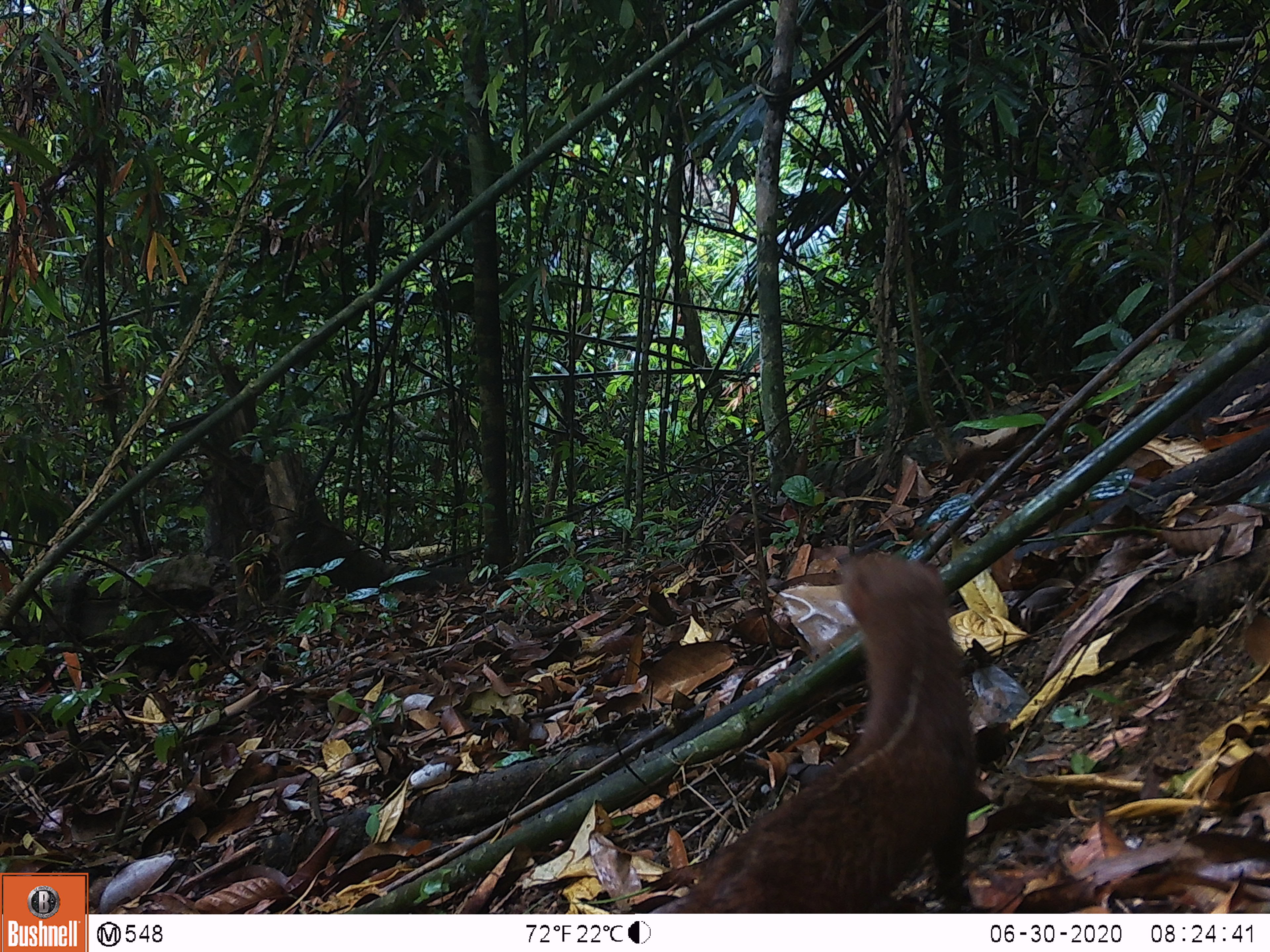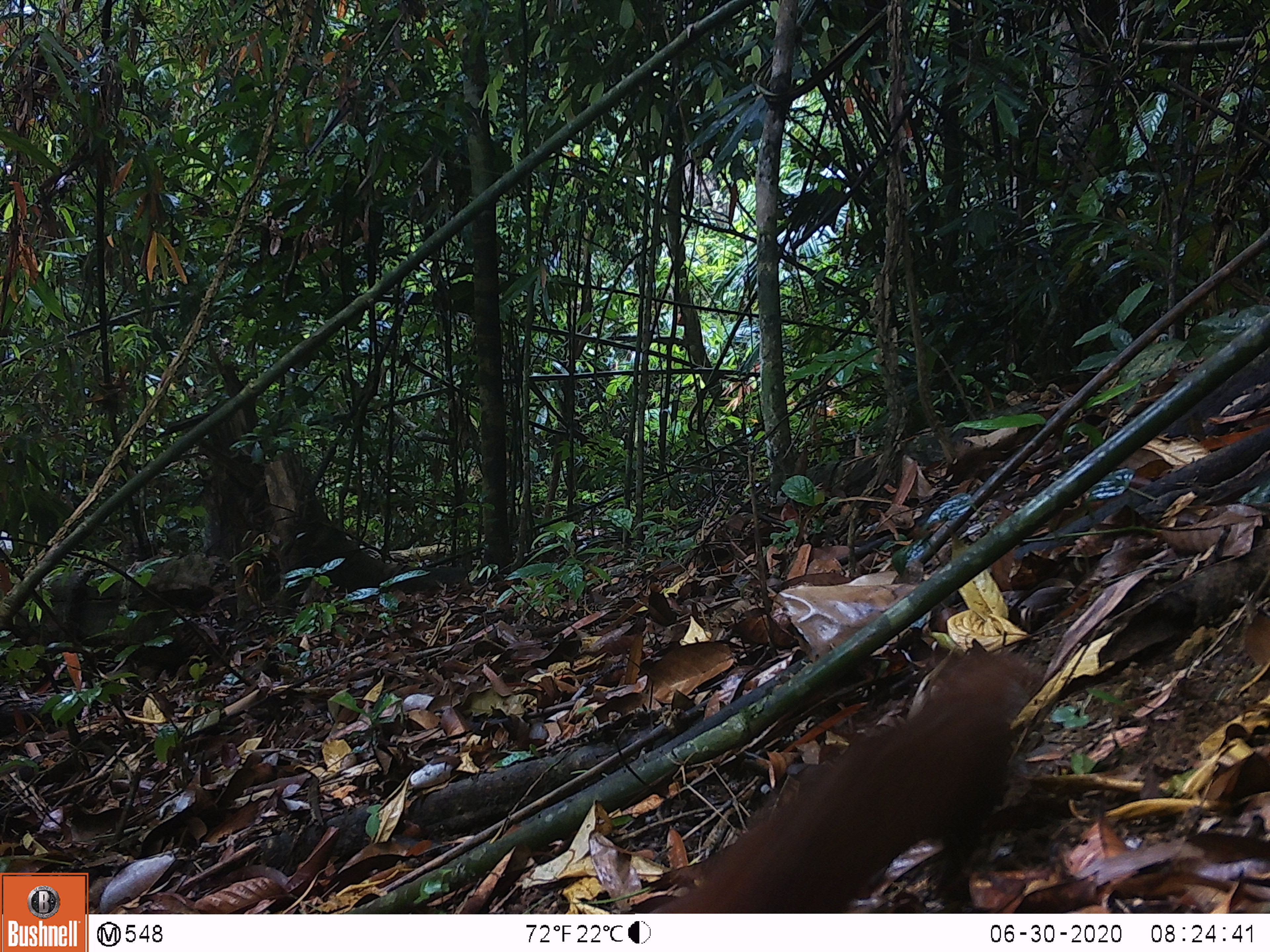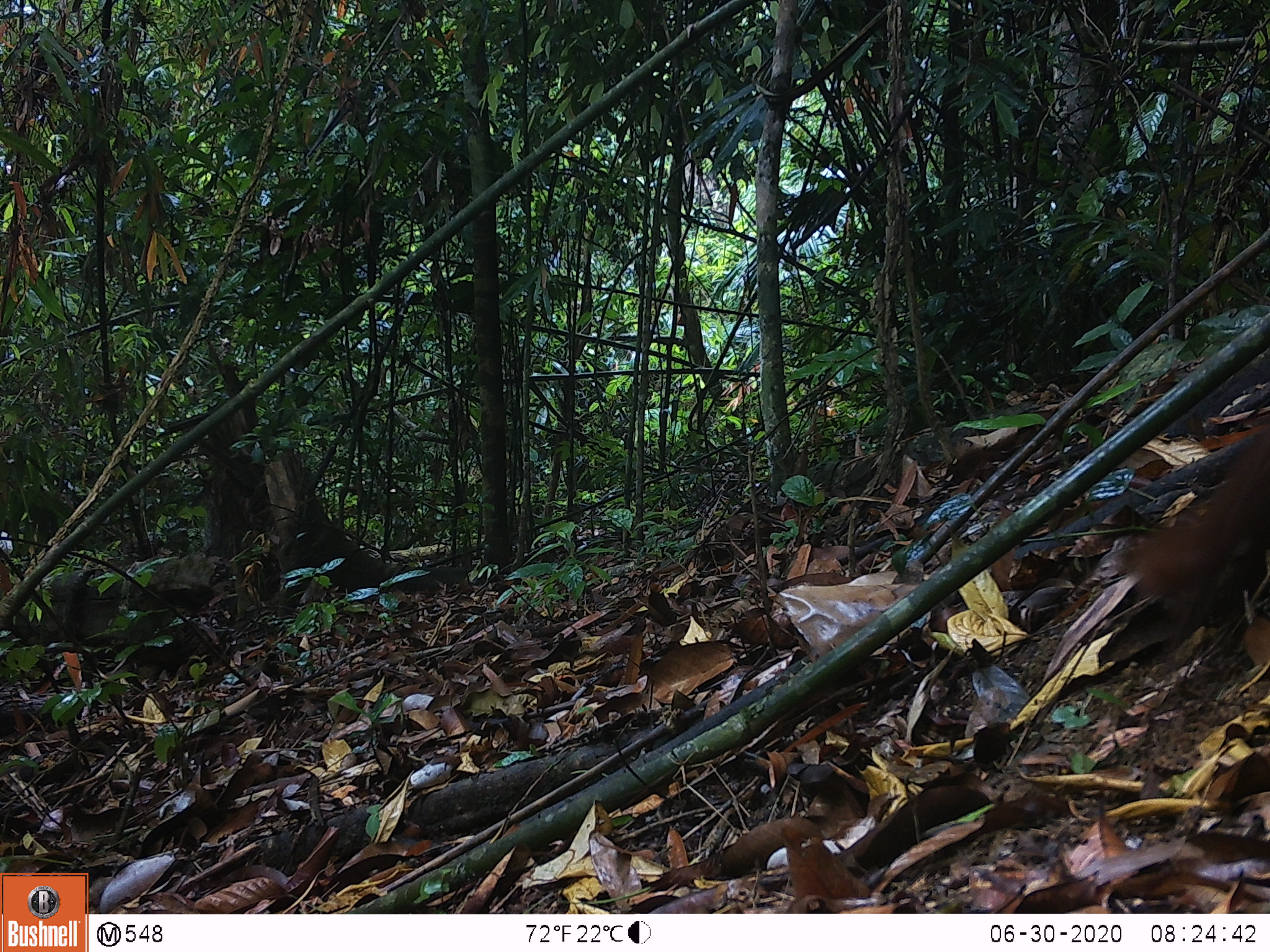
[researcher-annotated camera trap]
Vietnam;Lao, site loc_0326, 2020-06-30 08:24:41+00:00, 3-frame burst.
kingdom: Animalia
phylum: Chordata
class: Mammalia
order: Carnivora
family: Mustelidae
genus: Mustela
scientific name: Mustela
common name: weasel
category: unidentified weasel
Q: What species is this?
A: Unidentified weasel (weasel) (Mustela).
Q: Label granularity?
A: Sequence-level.